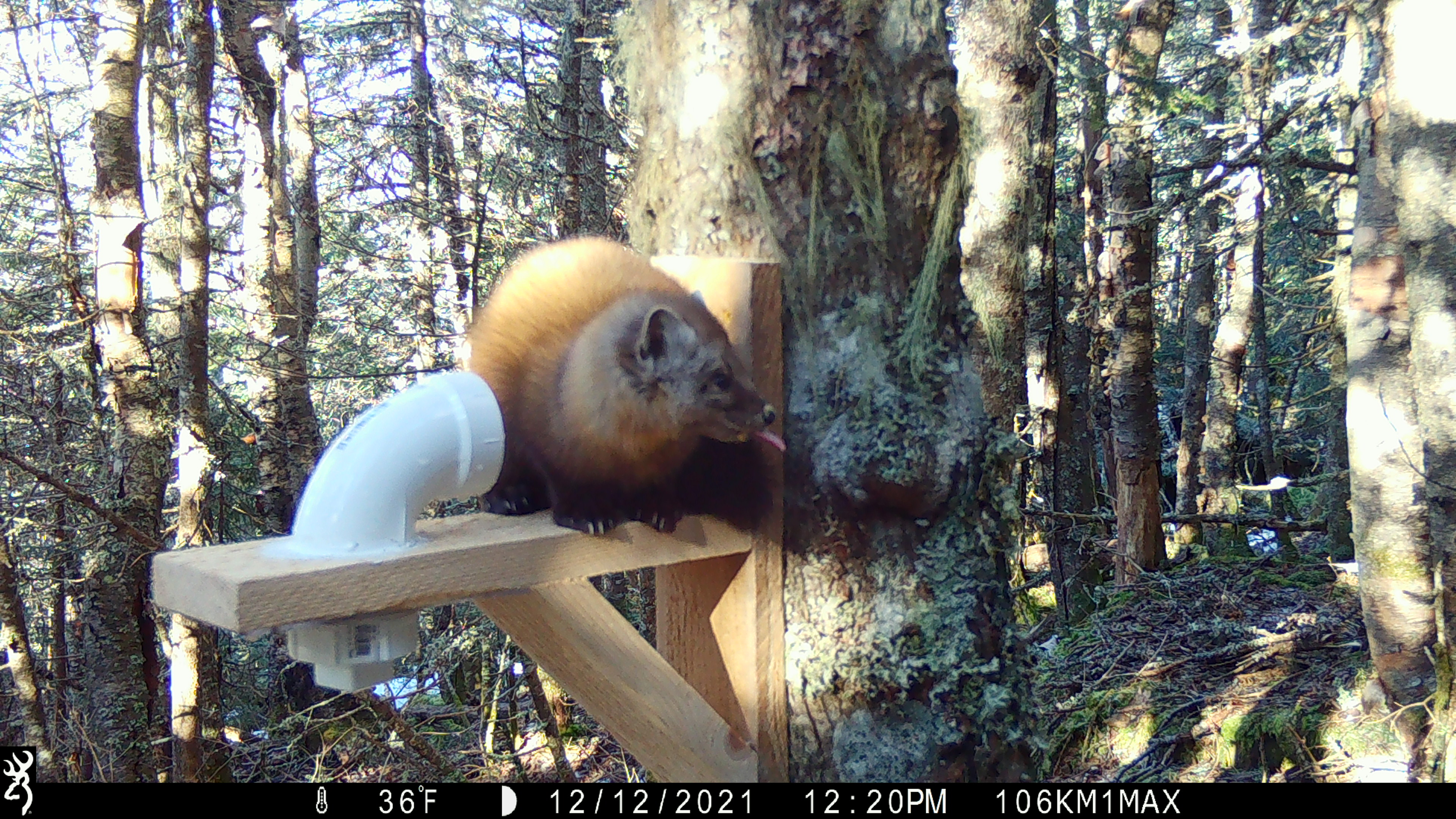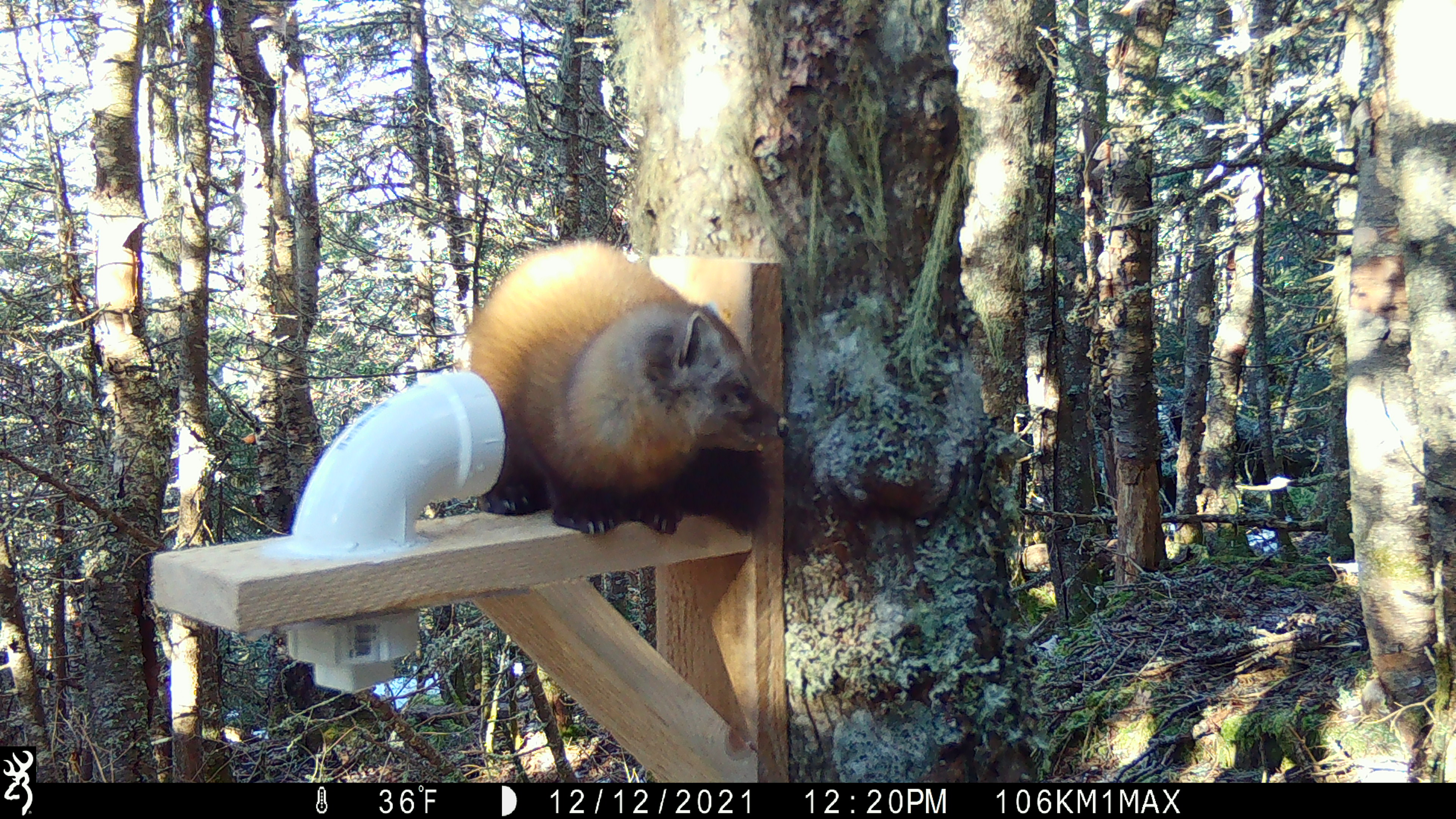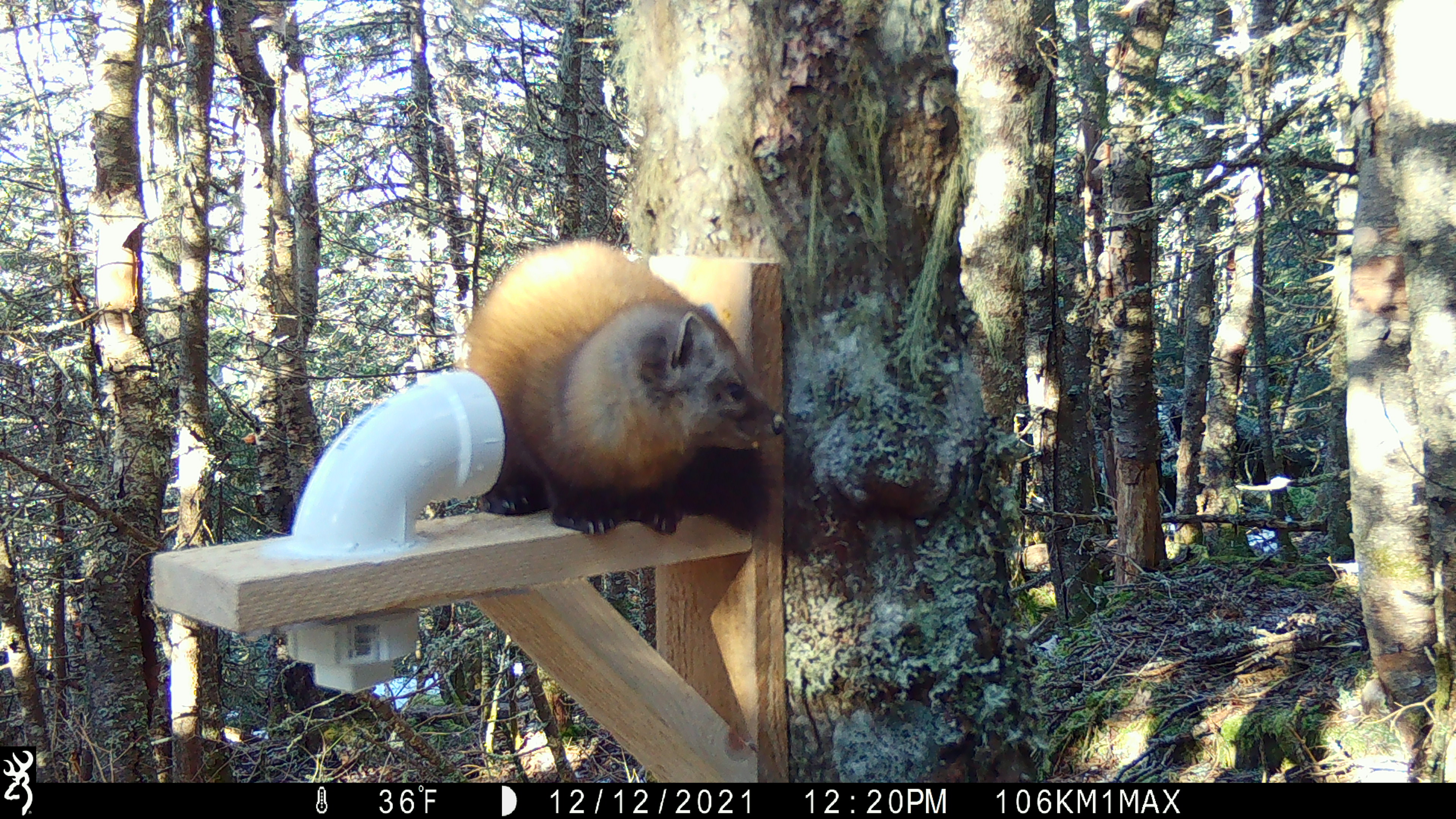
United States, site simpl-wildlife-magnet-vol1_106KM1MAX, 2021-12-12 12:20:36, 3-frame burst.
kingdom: Animalia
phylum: Chordata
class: Mammalia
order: Carnivora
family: Mustelidae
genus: Martes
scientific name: Martes americana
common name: american marten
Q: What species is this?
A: American marten (Martes americana).